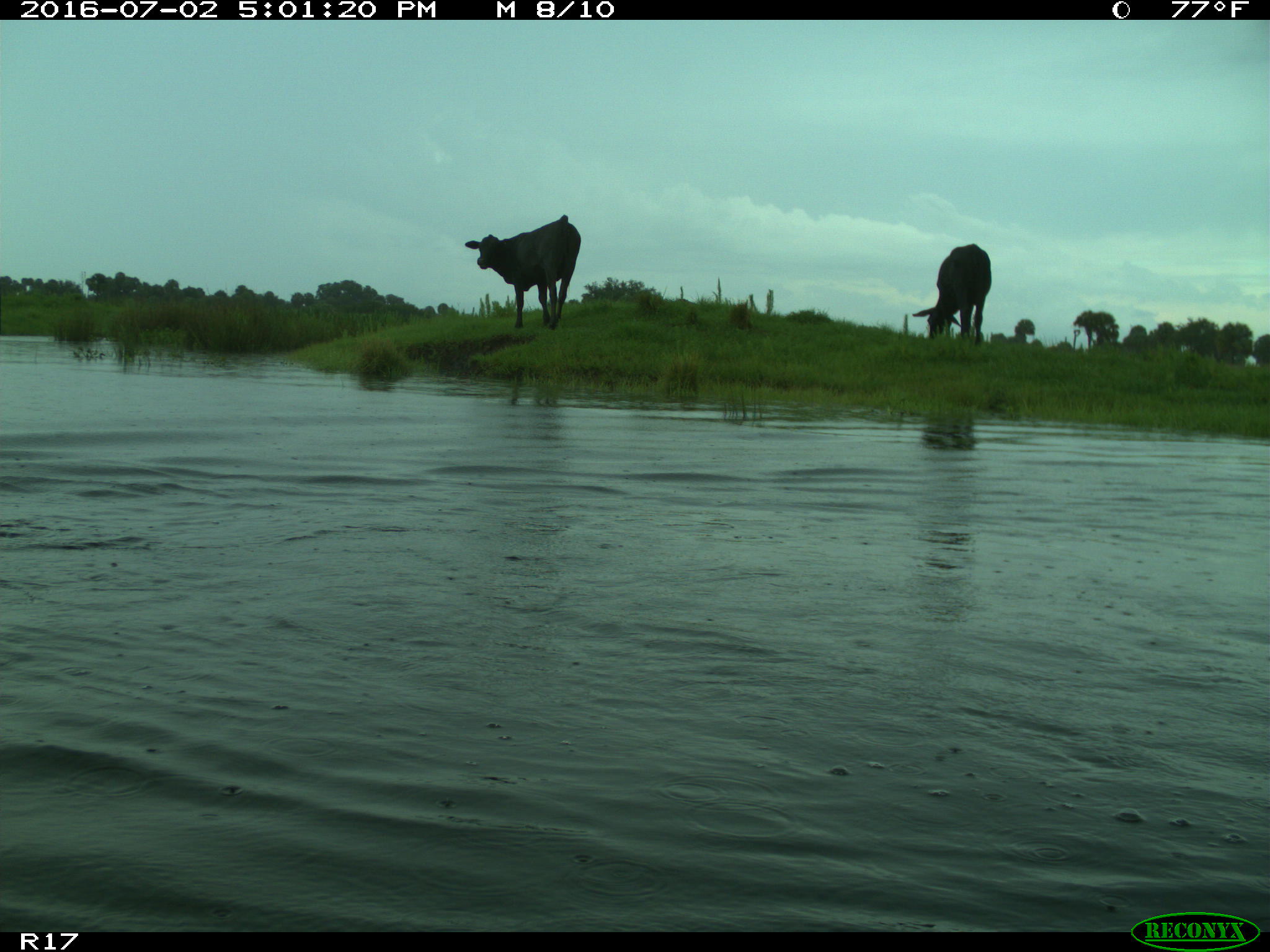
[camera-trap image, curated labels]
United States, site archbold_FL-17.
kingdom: Animalia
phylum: Chordata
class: Mammalia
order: Artiodactyla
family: Bovidae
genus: Bos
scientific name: Bos taurus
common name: domestic cow